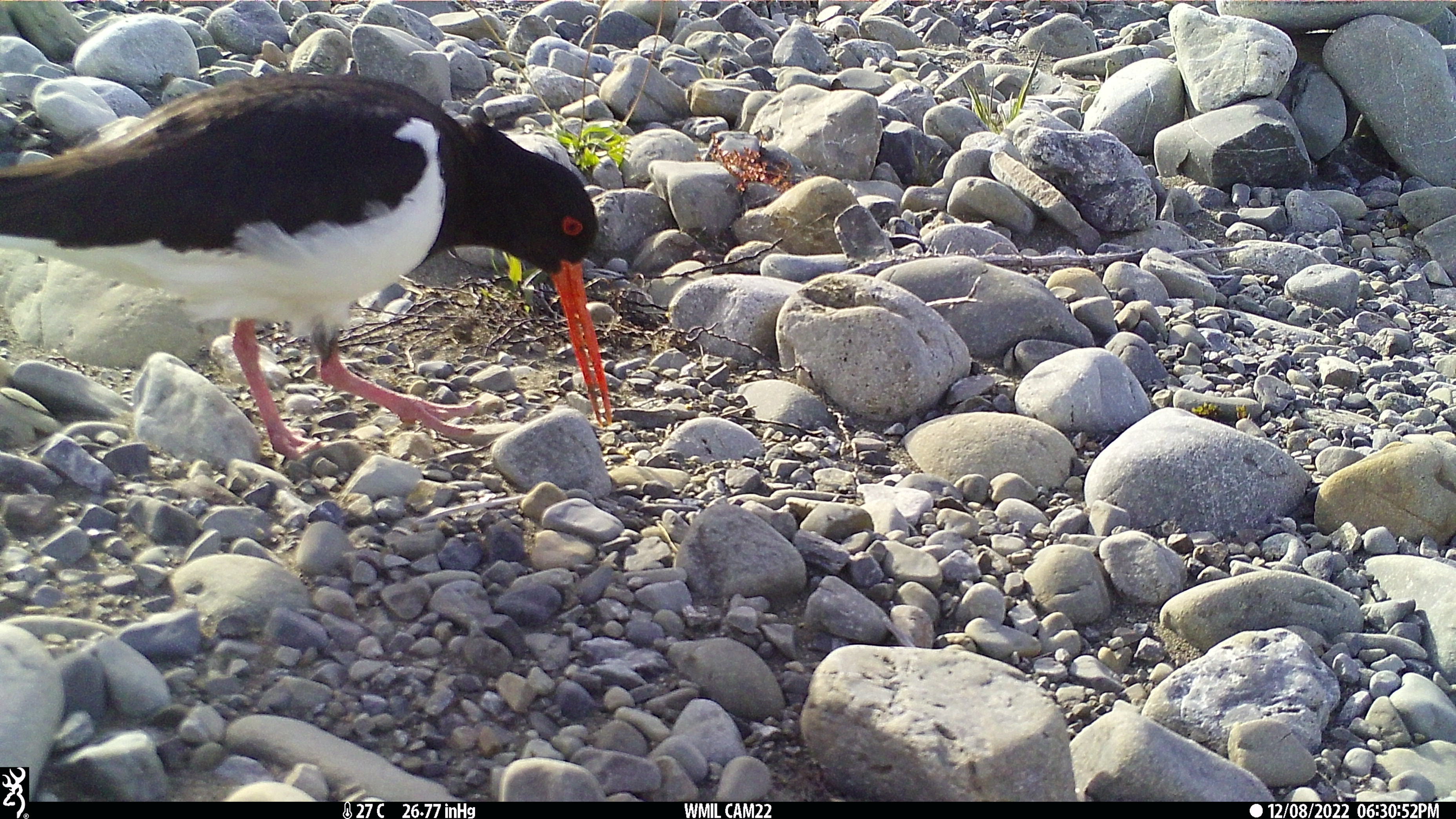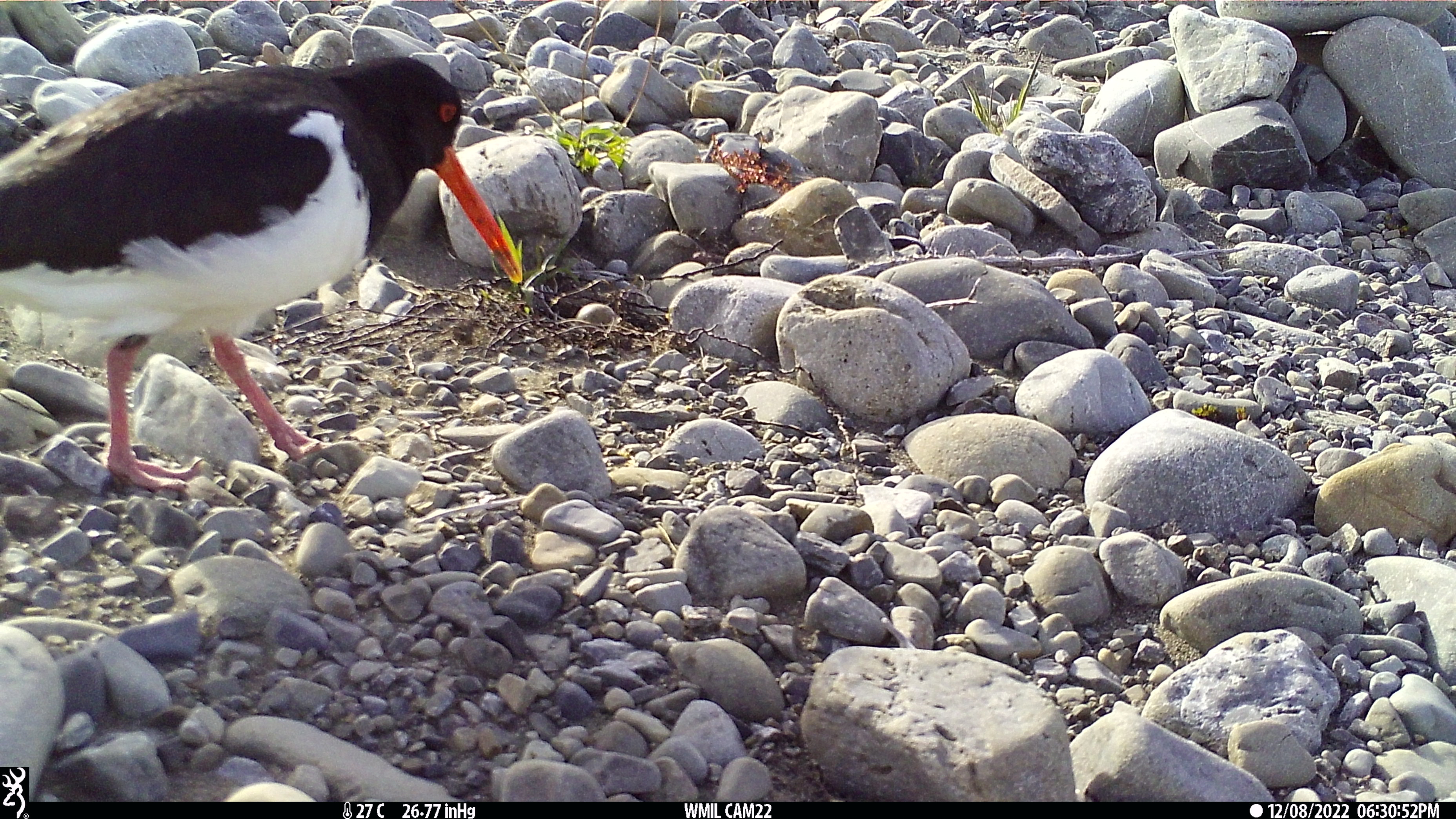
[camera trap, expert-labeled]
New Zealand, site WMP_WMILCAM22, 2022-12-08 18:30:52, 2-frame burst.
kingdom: Animalia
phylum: Chordata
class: Aves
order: Charadriiformes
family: Haematopodidae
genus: Haematopus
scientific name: Haematopus unicolor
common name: variable oystercatcher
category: oystercatcher